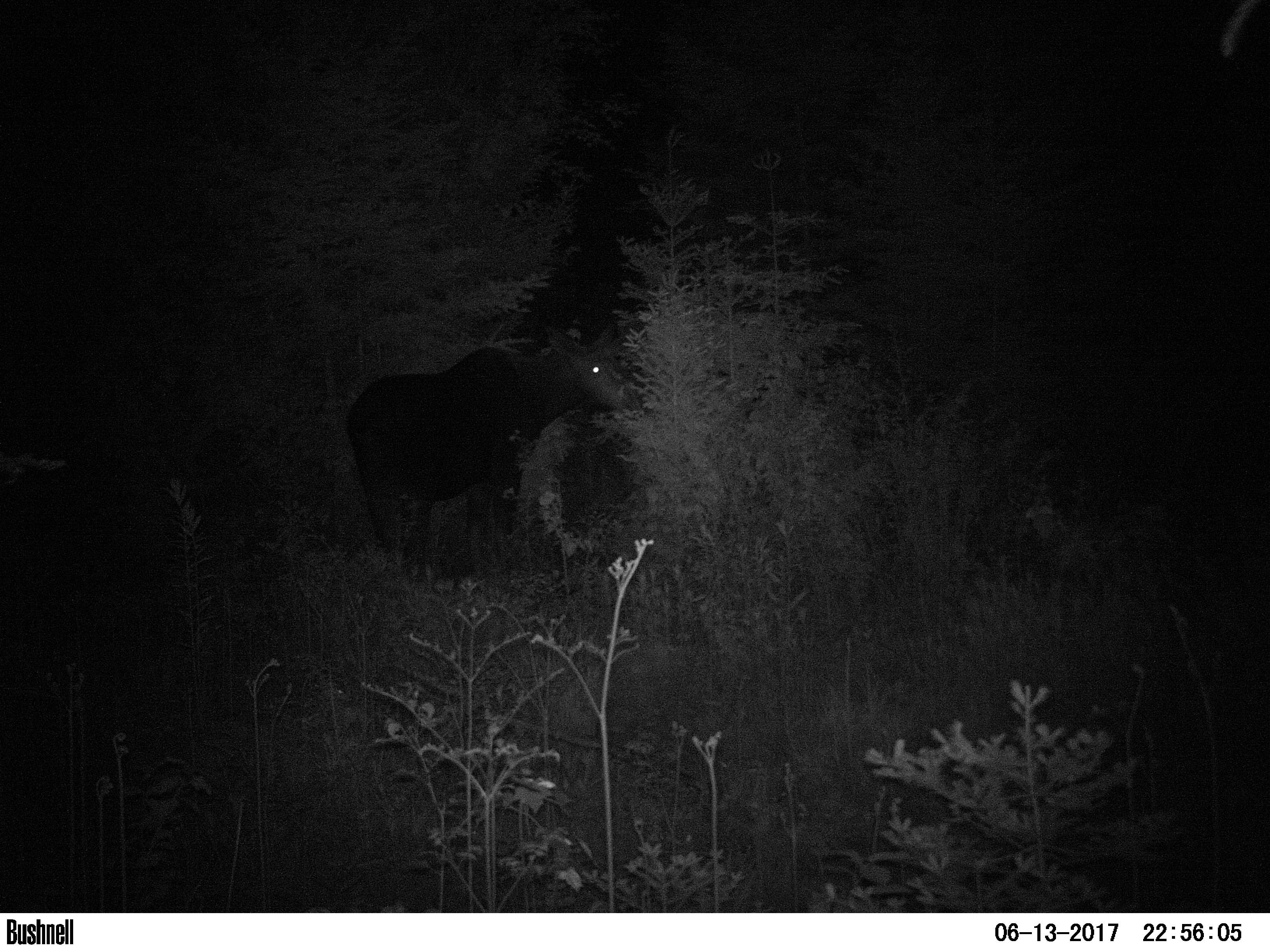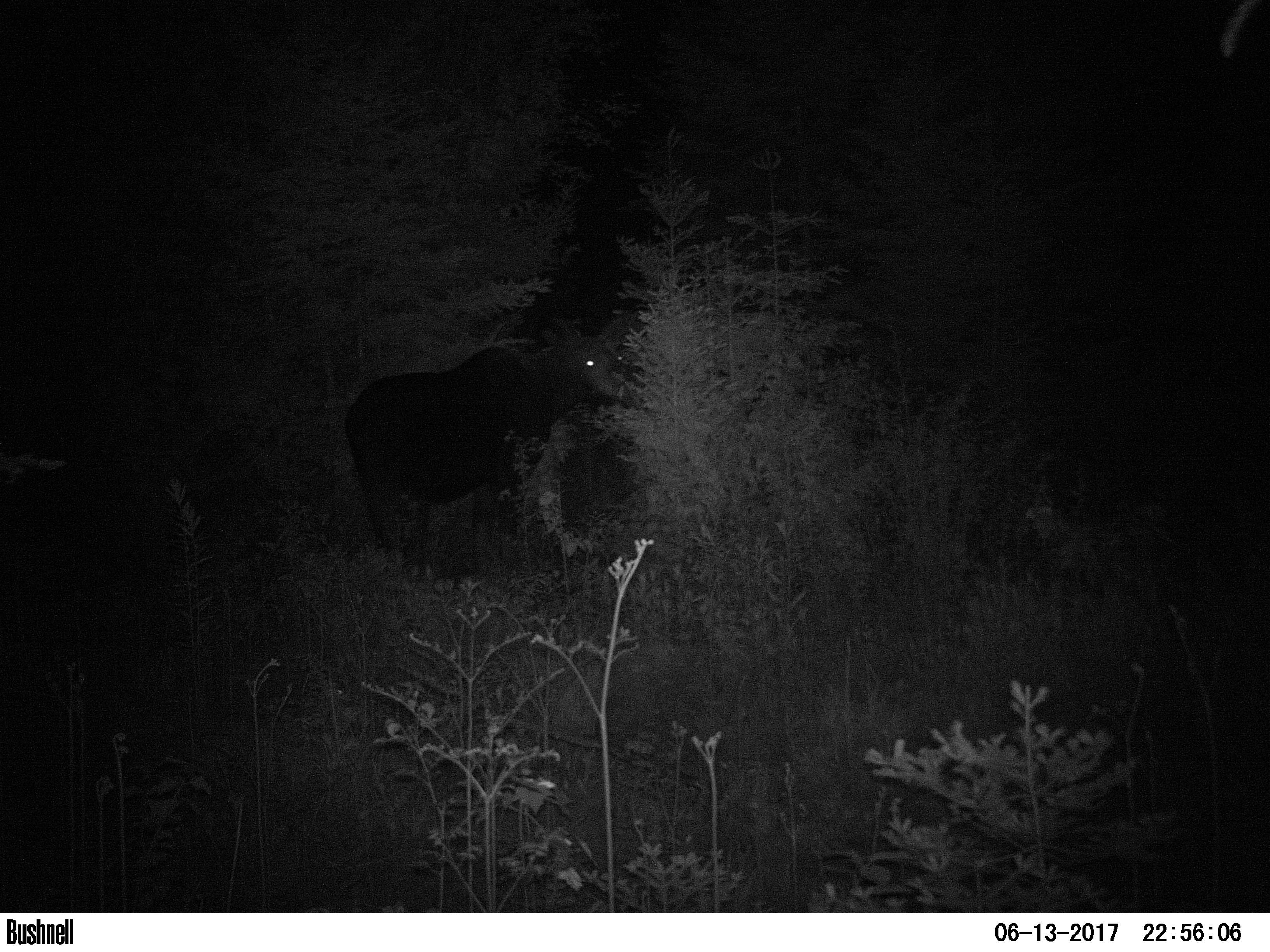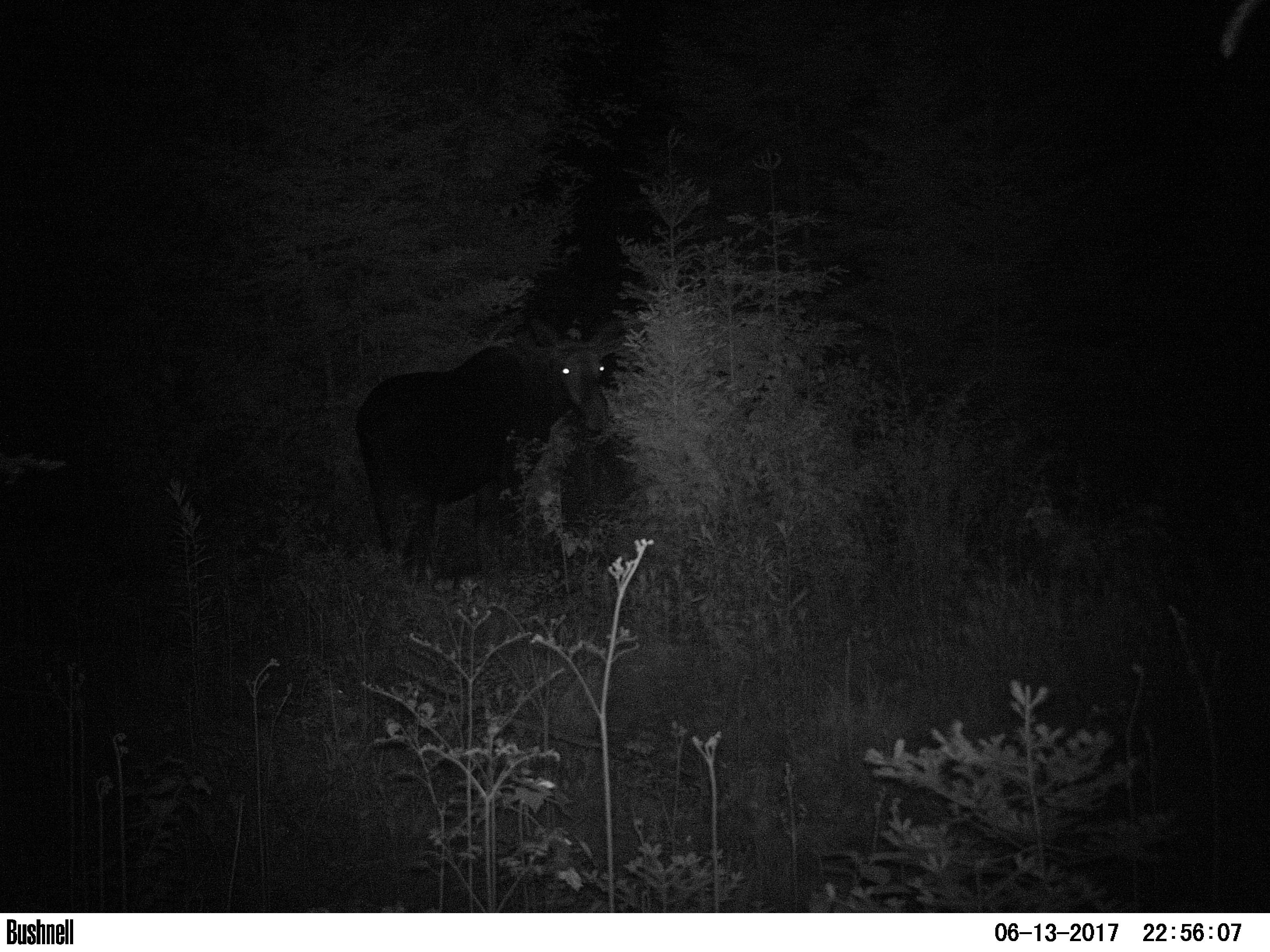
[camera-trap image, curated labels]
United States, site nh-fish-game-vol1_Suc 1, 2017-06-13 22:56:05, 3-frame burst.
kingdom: Animalia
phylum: Chordata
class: Mammalia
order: Artiodactyla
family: Cervidae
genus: Alces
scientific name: Alces alces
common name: moose